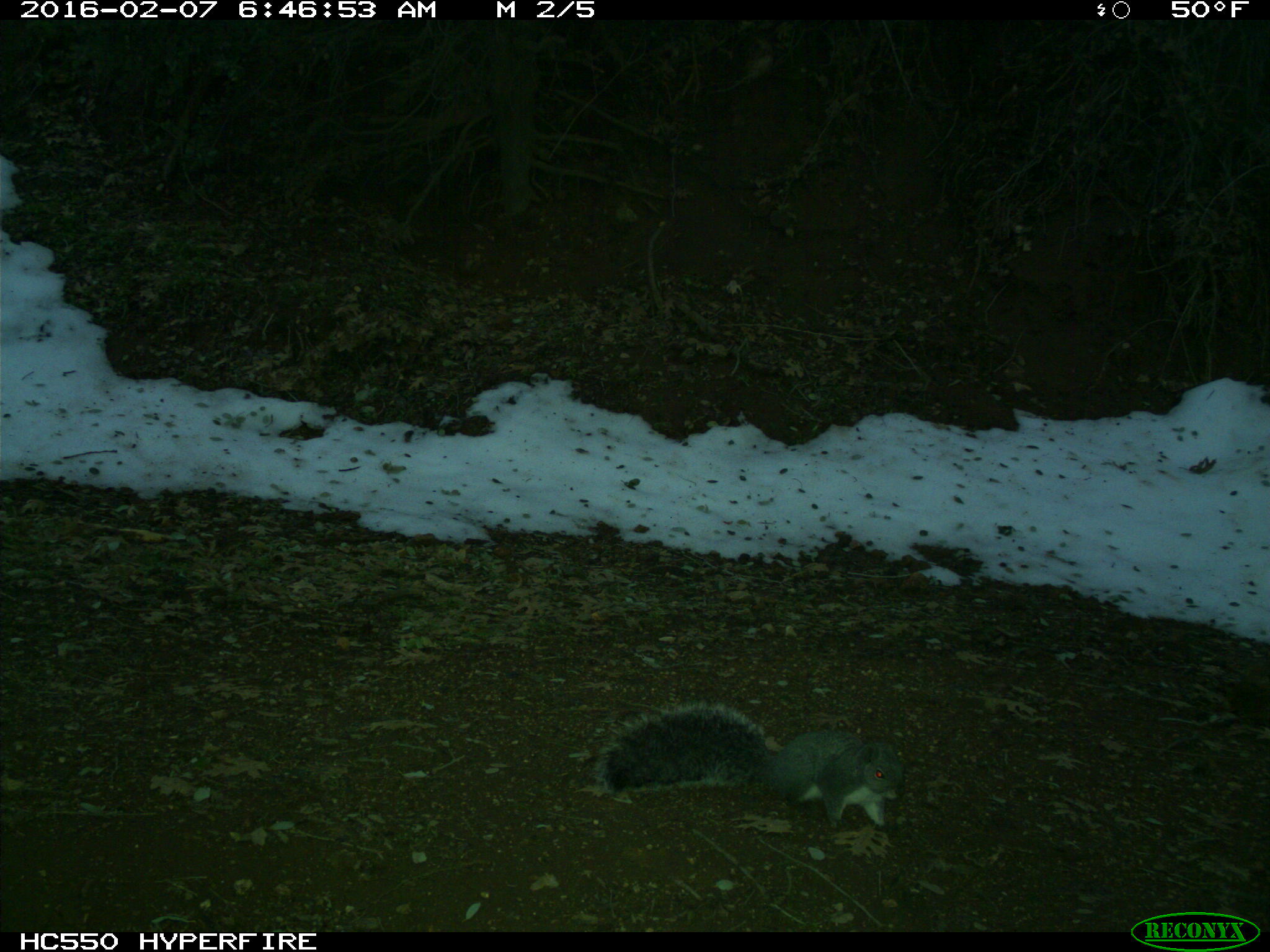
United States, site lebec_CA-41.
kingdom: Animalia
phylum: Chordata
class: Mammalia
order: Rodentia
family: Sciuridae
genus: Sciurus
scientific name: Sciurus carolinensis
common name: eastern gray squirrel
Sciurus carolinensis (eastern gray squirrel).